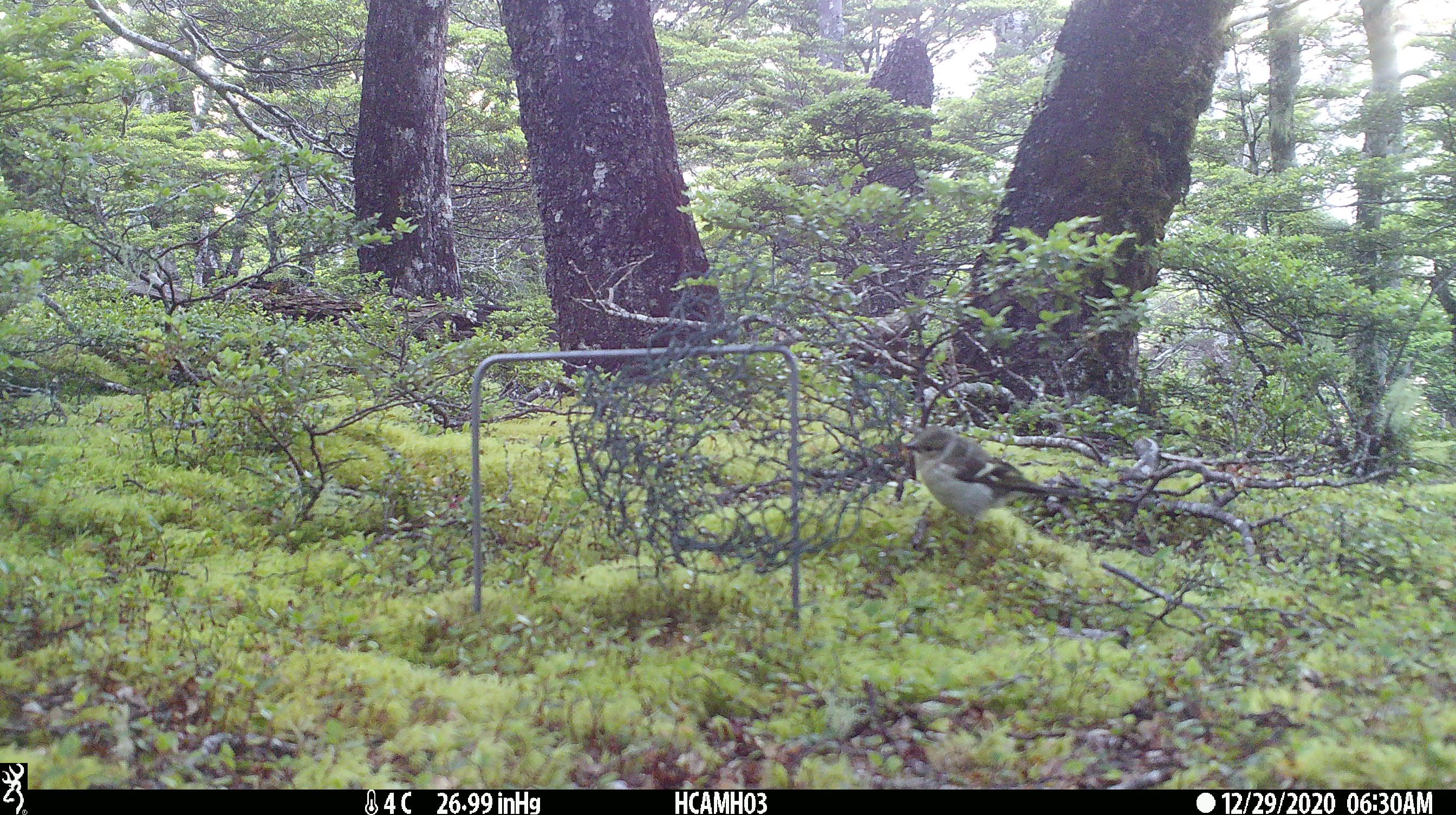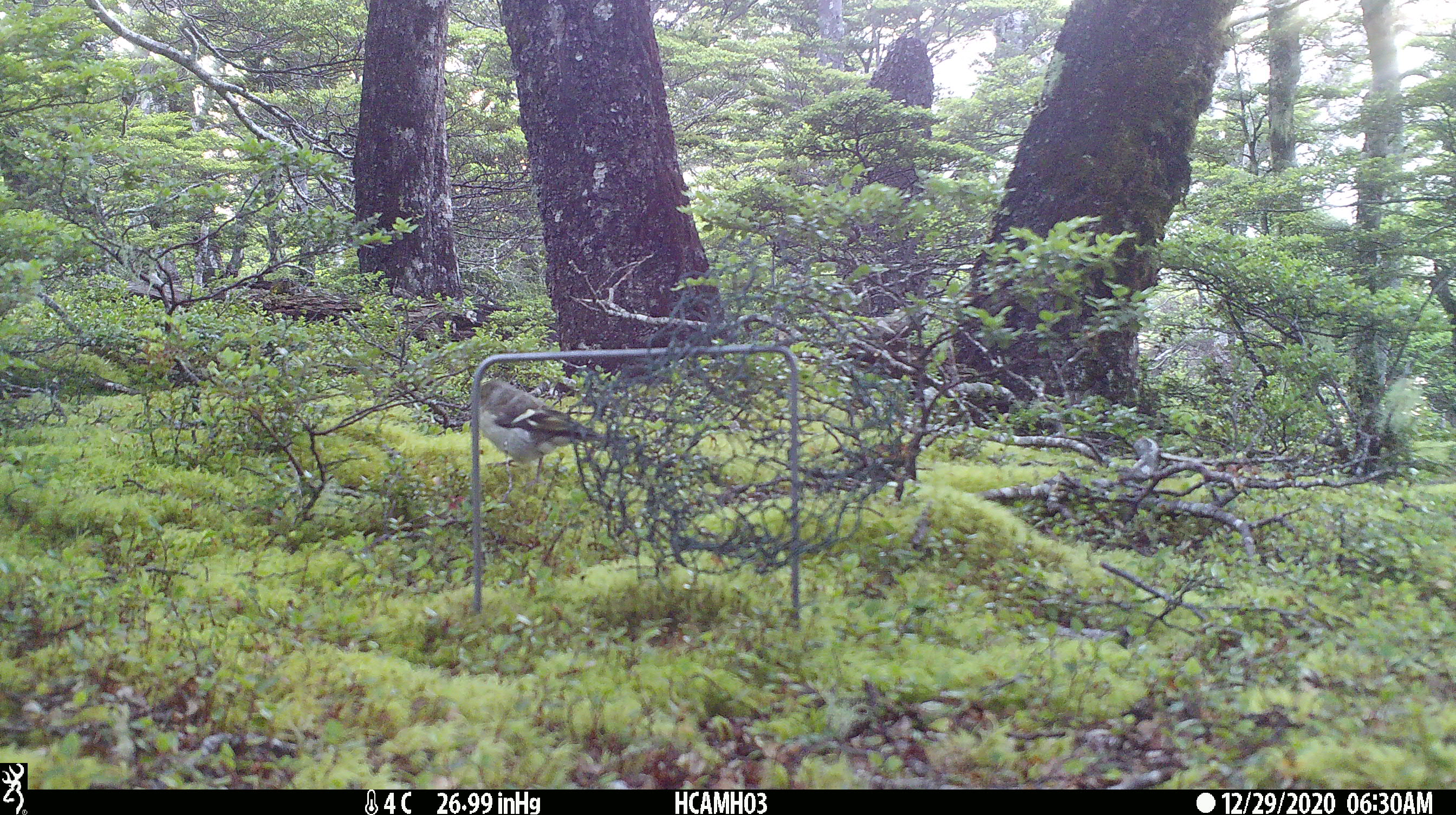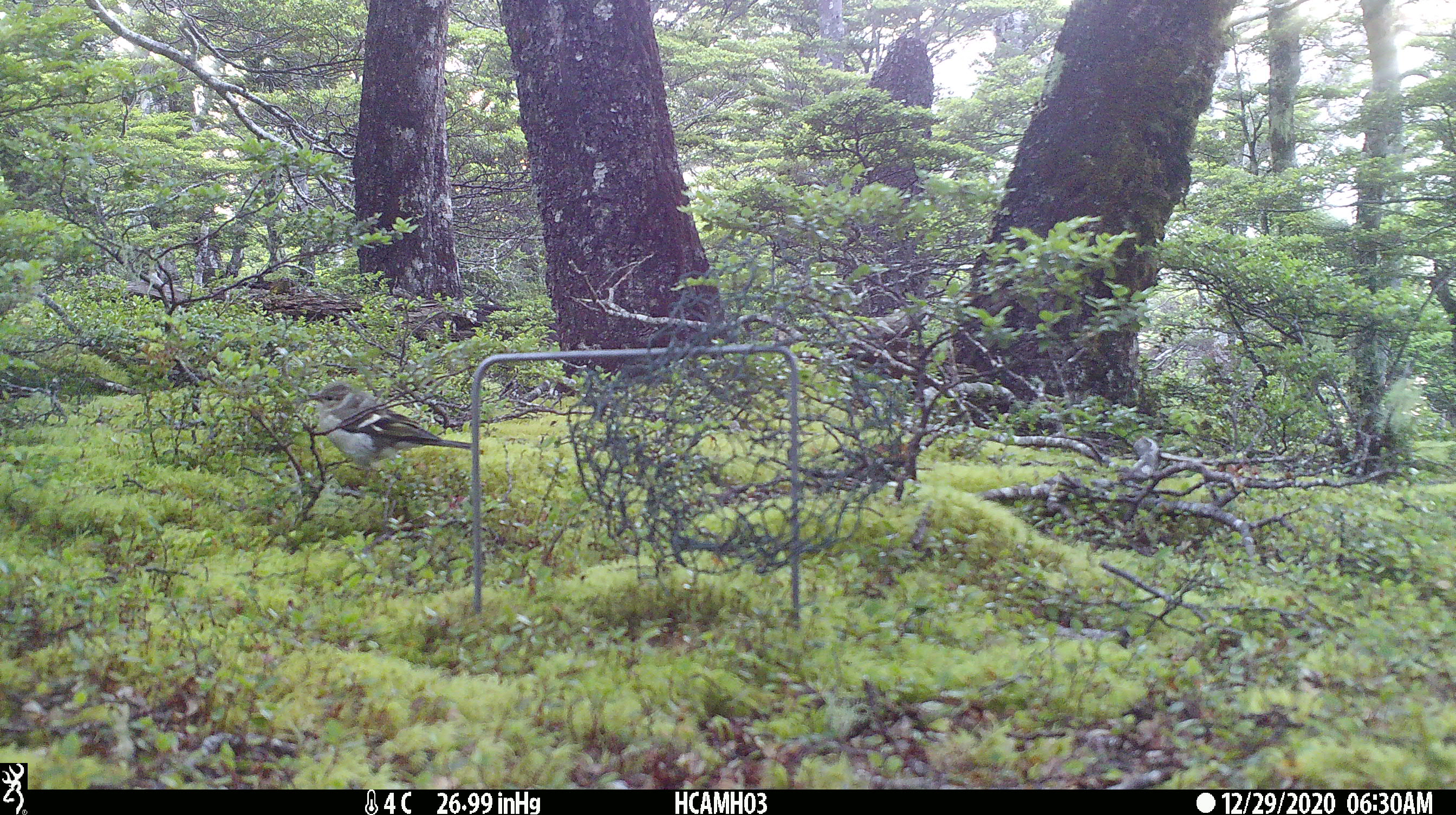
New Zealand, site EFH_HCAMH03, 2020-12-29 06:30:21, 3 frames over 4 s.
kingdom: Animalia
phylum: Chordata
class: Aves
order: Passeriformes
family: Fringillidae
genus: Fringilla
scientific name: Fringilla coelebs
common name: common chaffinch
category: chaffinch